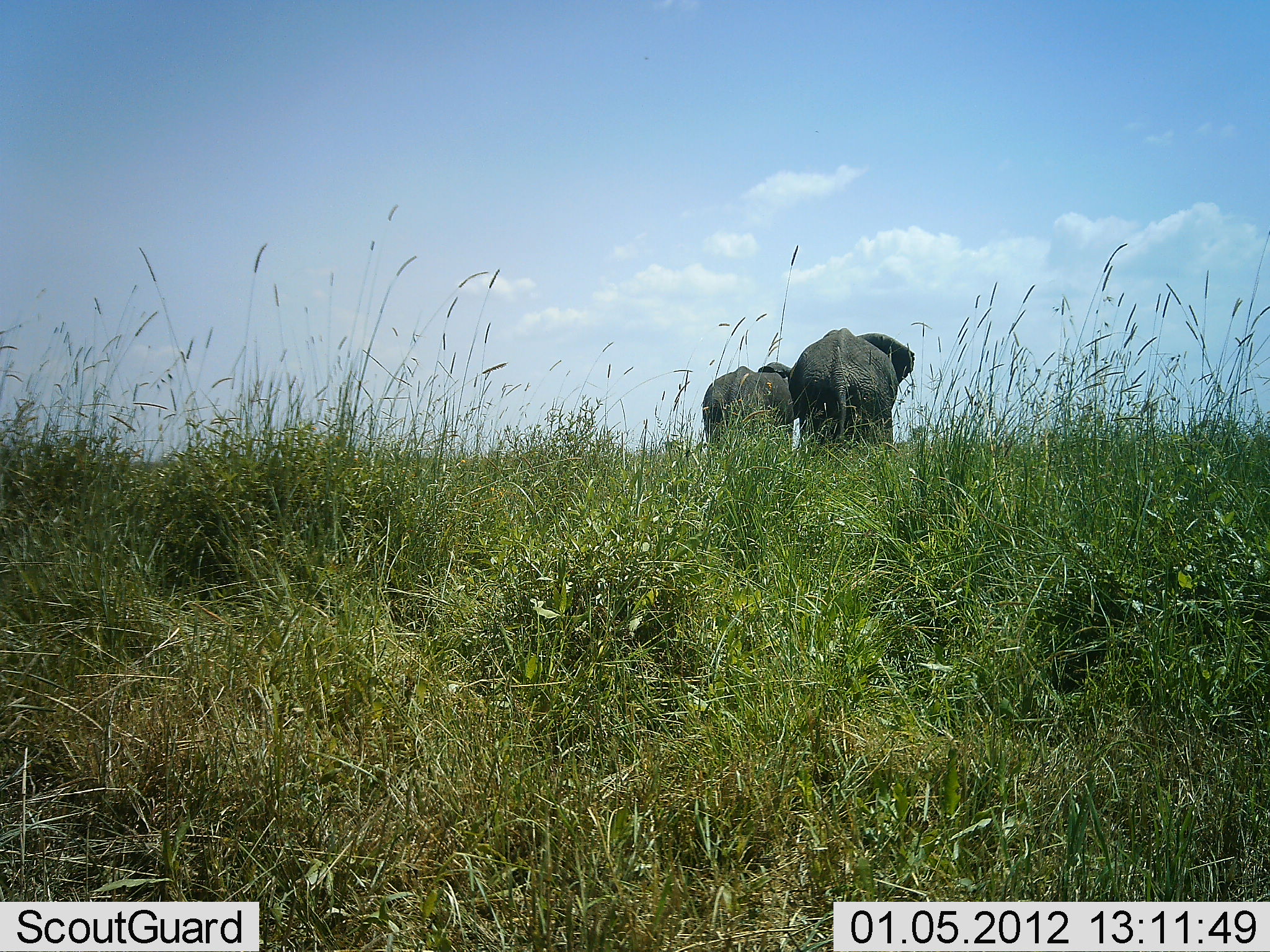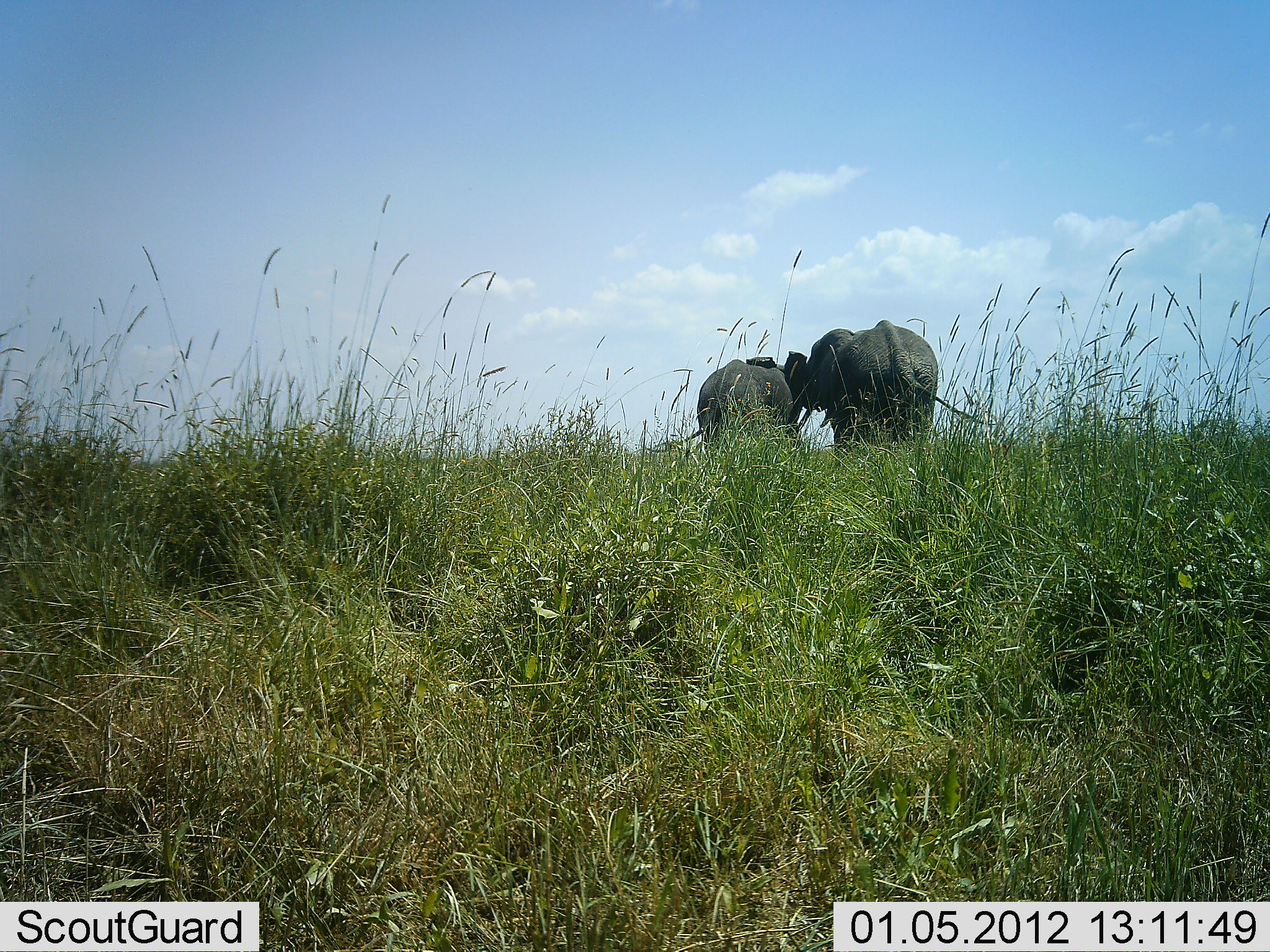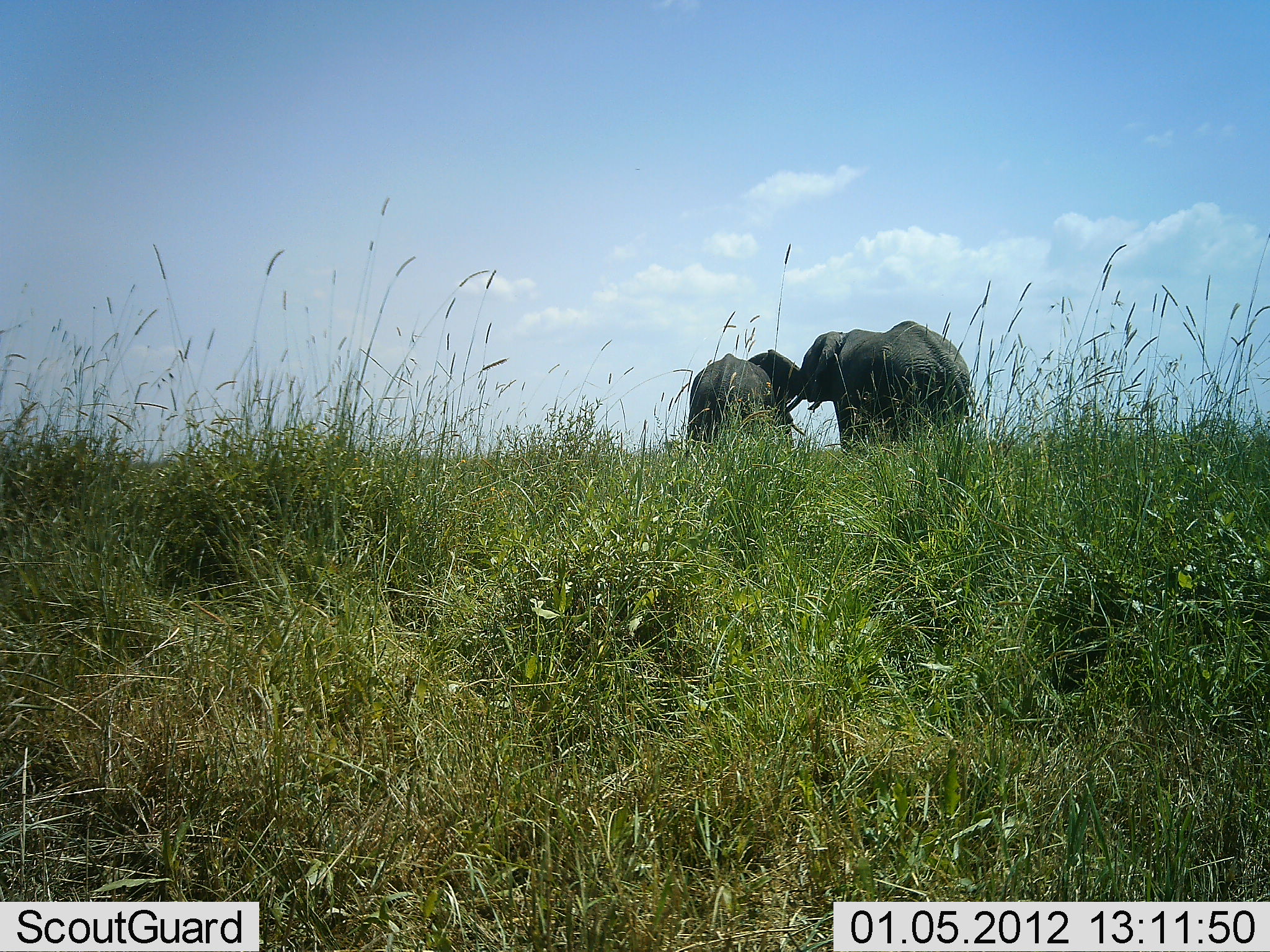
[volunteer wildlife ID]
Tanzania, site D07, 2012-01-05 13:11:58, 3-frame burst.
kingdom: Animalia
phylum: Chordata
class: Mammalia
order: Proboscidea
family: Elephantidae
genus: Loxodonta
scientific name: Loxodonta africana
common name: african bush elephant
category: elephant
Elephant (african bush elephant) (Loxodonta africana), count 2. Behavior (volunteer vote fractions): standing 13%, resting 0%, moving 53%, interacting 53%. Young present (vote fraction): 33%. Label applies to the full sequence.